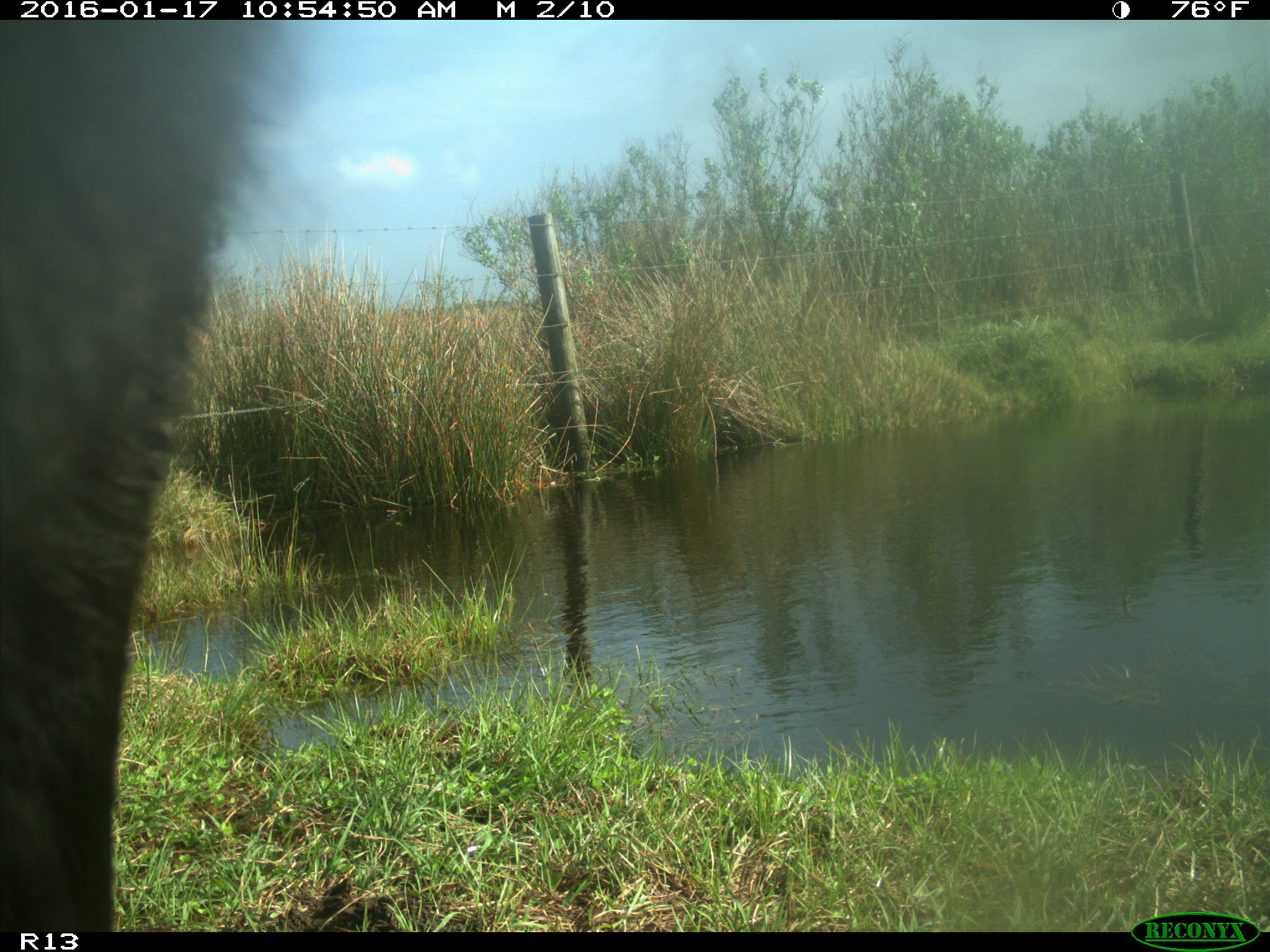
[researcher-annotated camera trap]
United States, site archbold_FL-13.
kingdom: Animalia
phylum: Chordata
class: Mammalia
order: Artiodactyla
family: Bovidae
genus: Bos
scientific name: Bos taurus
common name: domestic cow